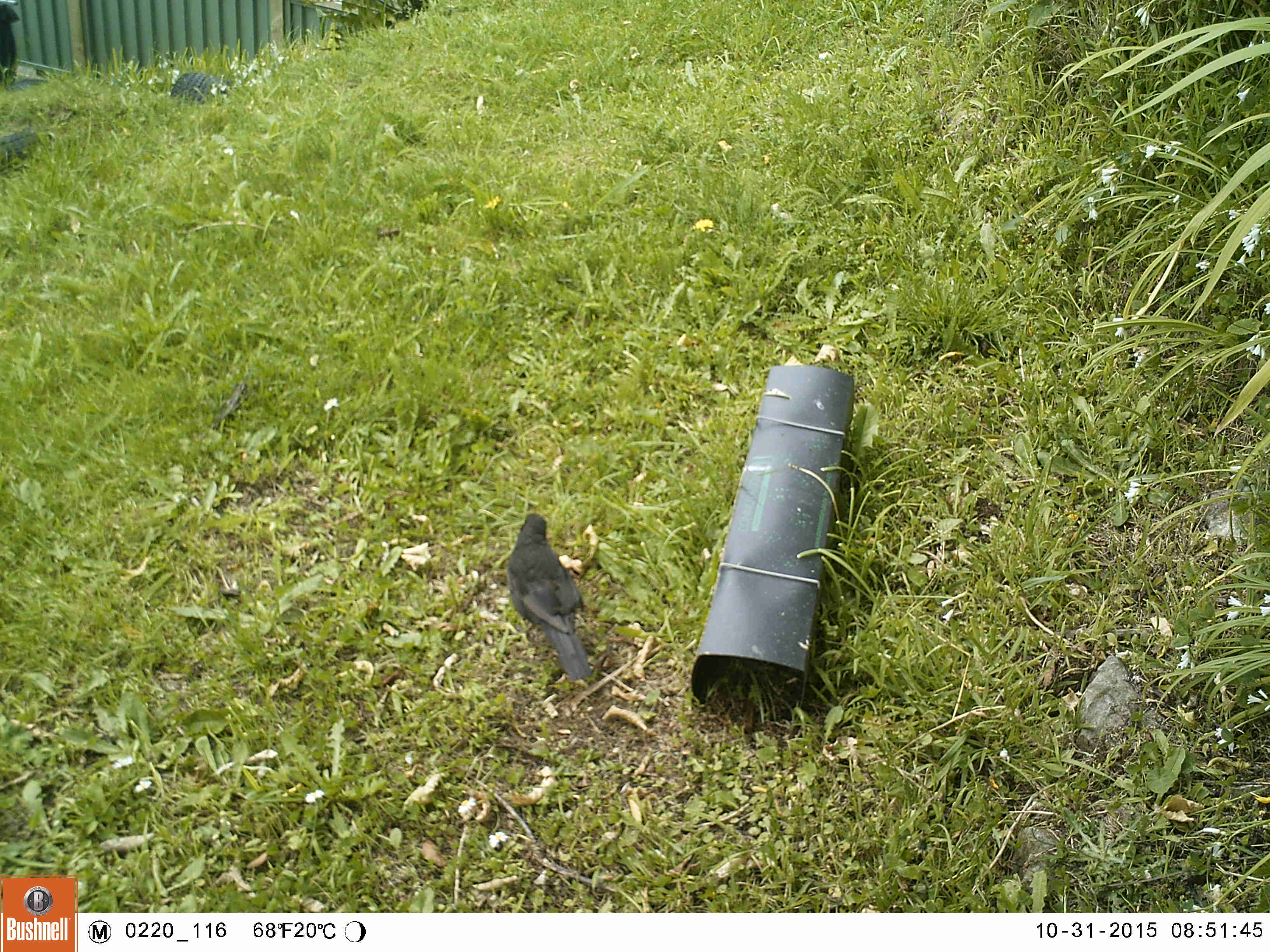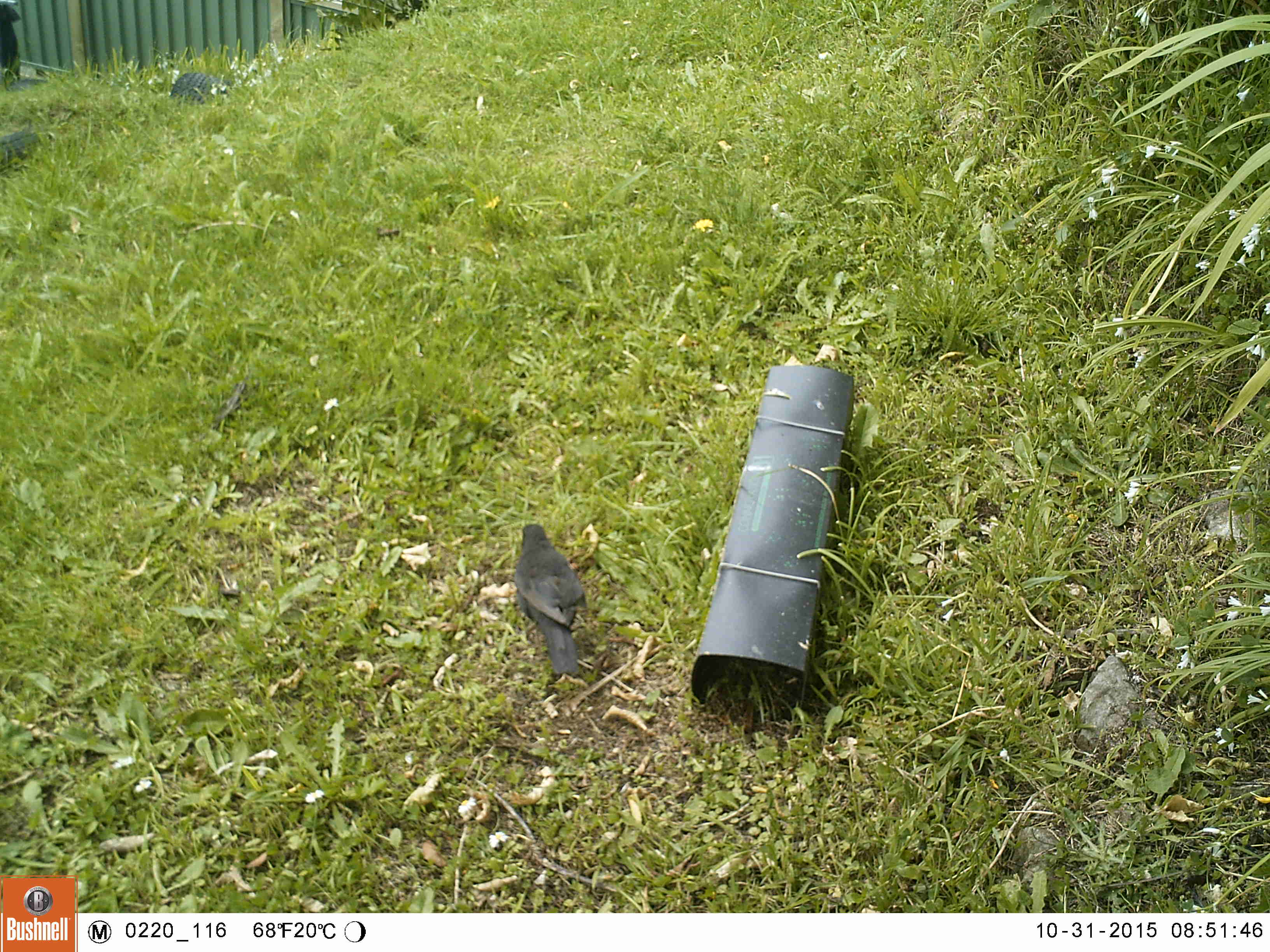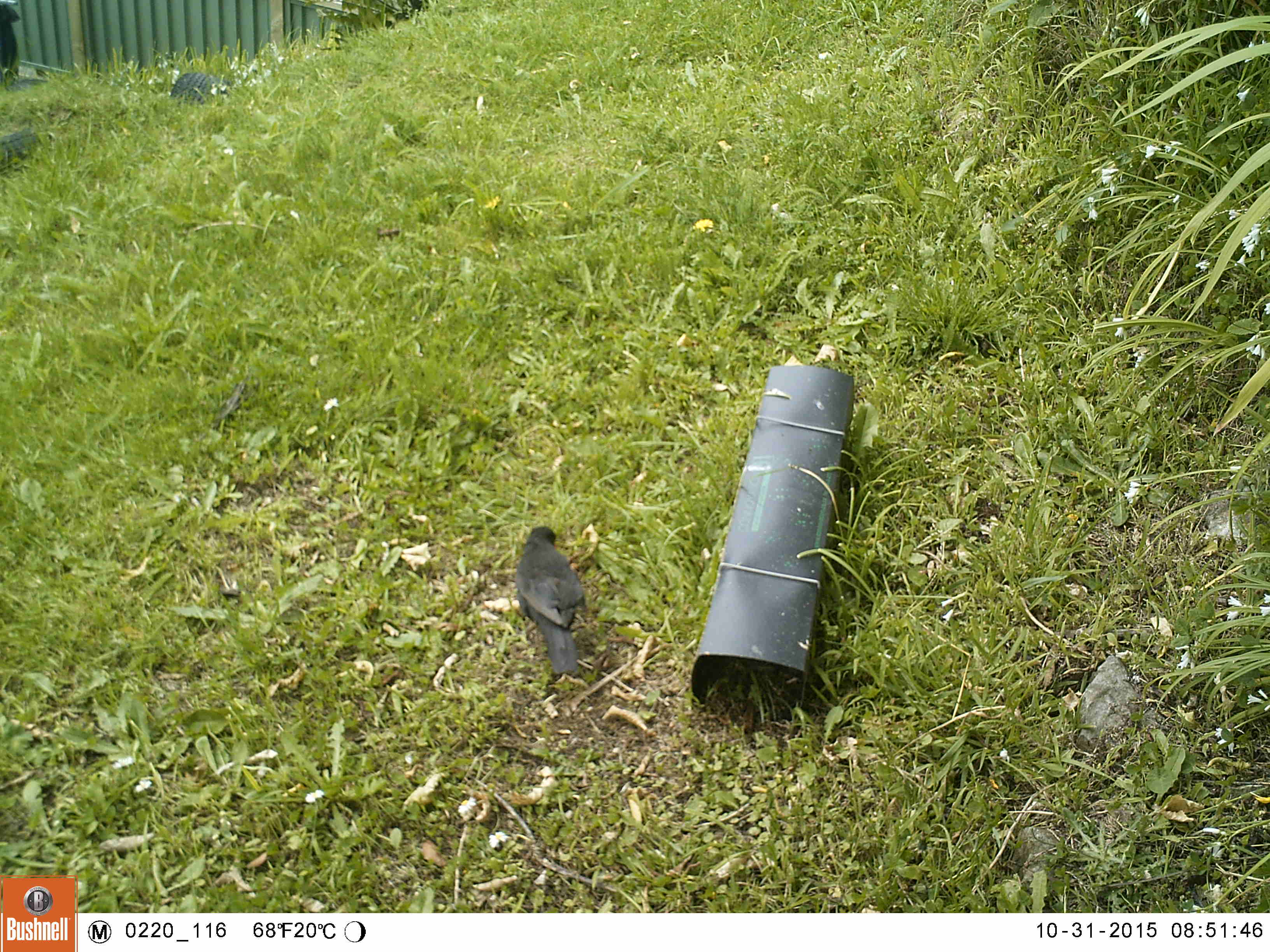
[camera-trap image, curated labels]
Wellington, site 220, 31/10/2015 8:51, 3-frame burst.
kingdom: Animalia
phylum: Chordata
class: Aves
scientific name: Aves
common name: bird